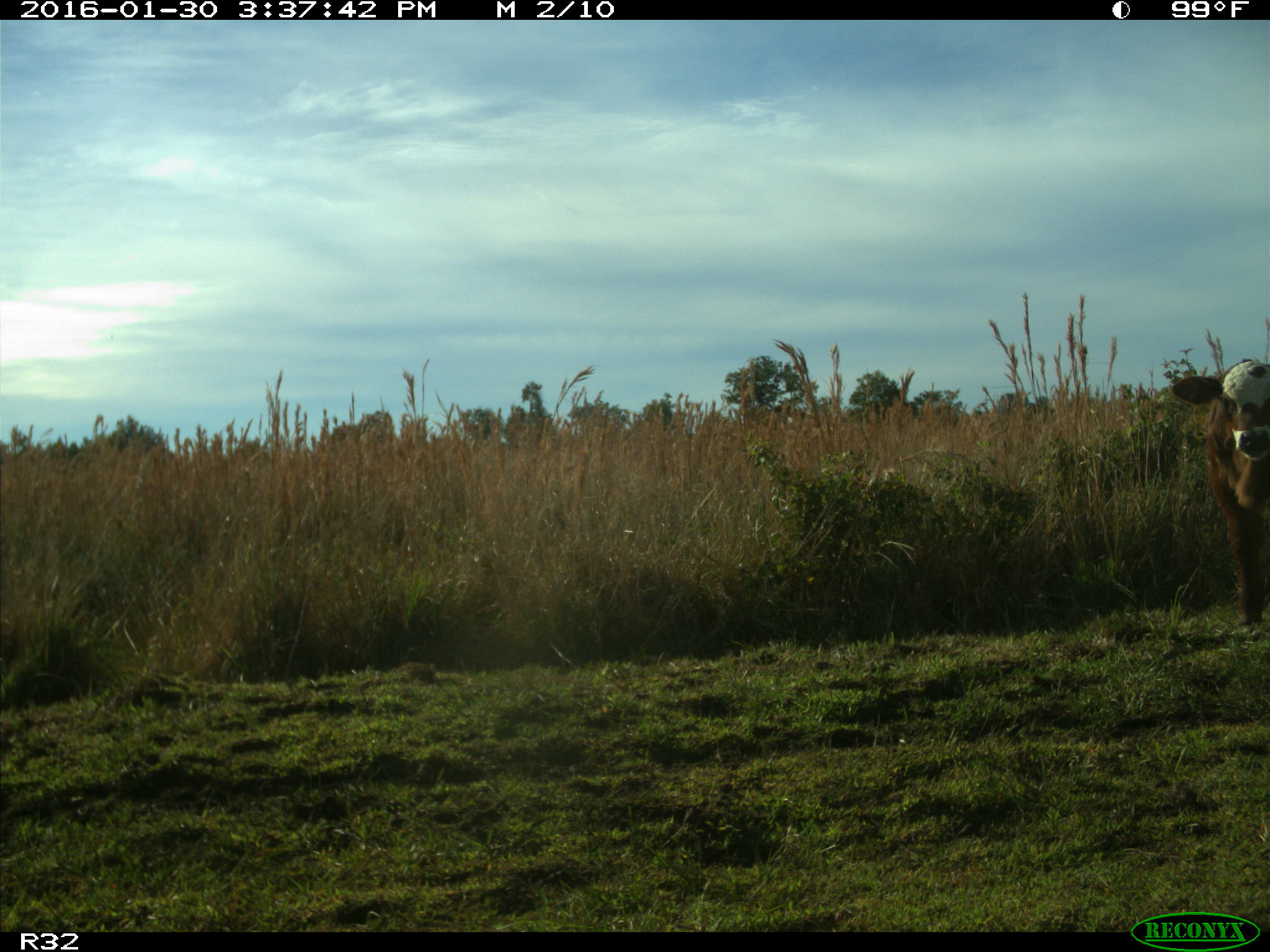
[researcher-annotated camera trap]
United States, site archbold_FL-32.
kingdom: Animalia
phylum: Chordata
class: Mammalia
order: Artiodactyla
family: Bovidae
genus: Bos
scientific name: Bos taurus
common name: domestic cow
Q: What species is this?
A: Bos taurus (domestic cow).